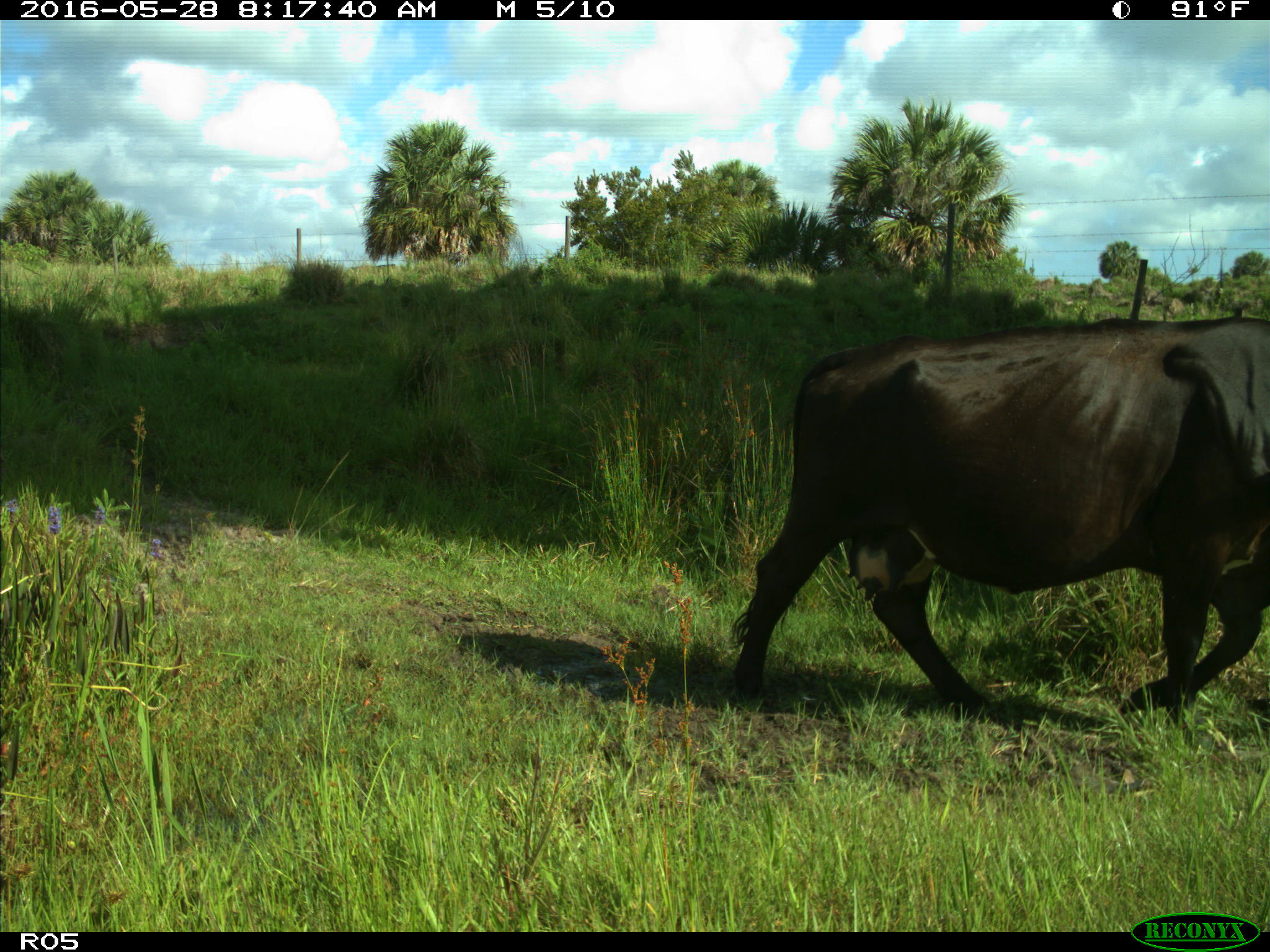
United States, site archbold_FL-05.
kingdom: Animalia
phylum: Chordata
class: Mammalia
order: Artiodactyla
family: Bovidae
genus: Bos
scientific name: Bos taurus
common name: domestic cow